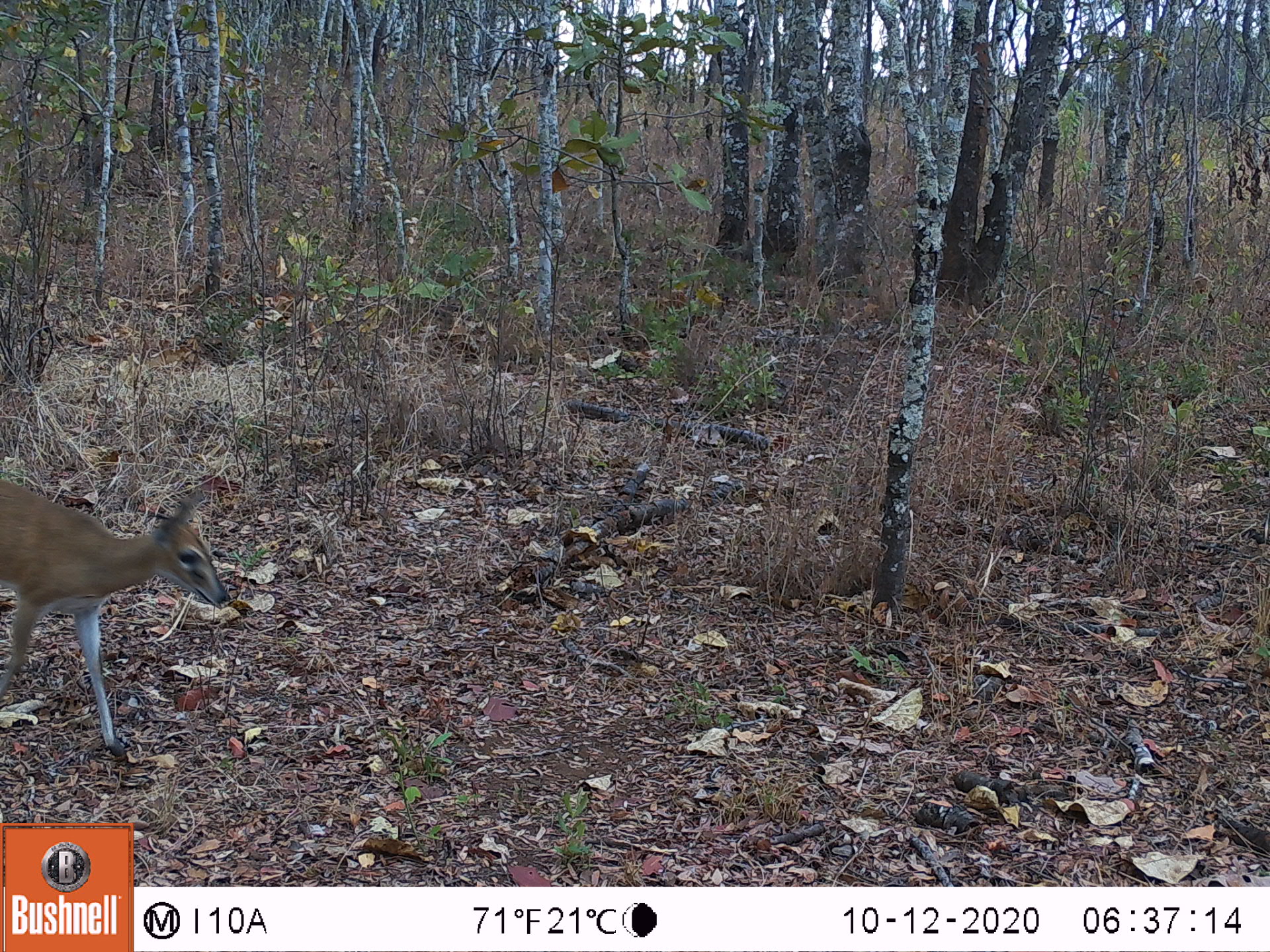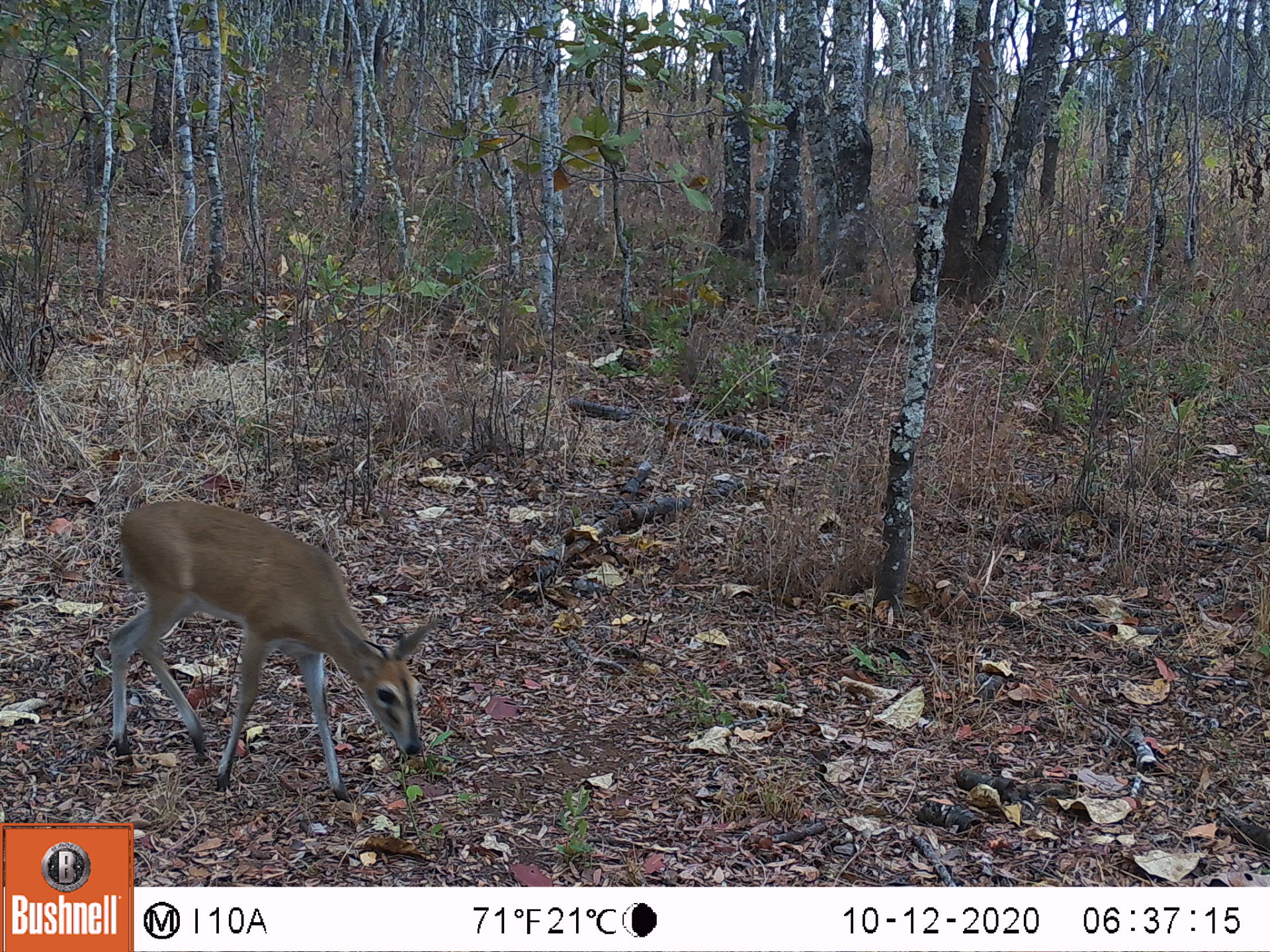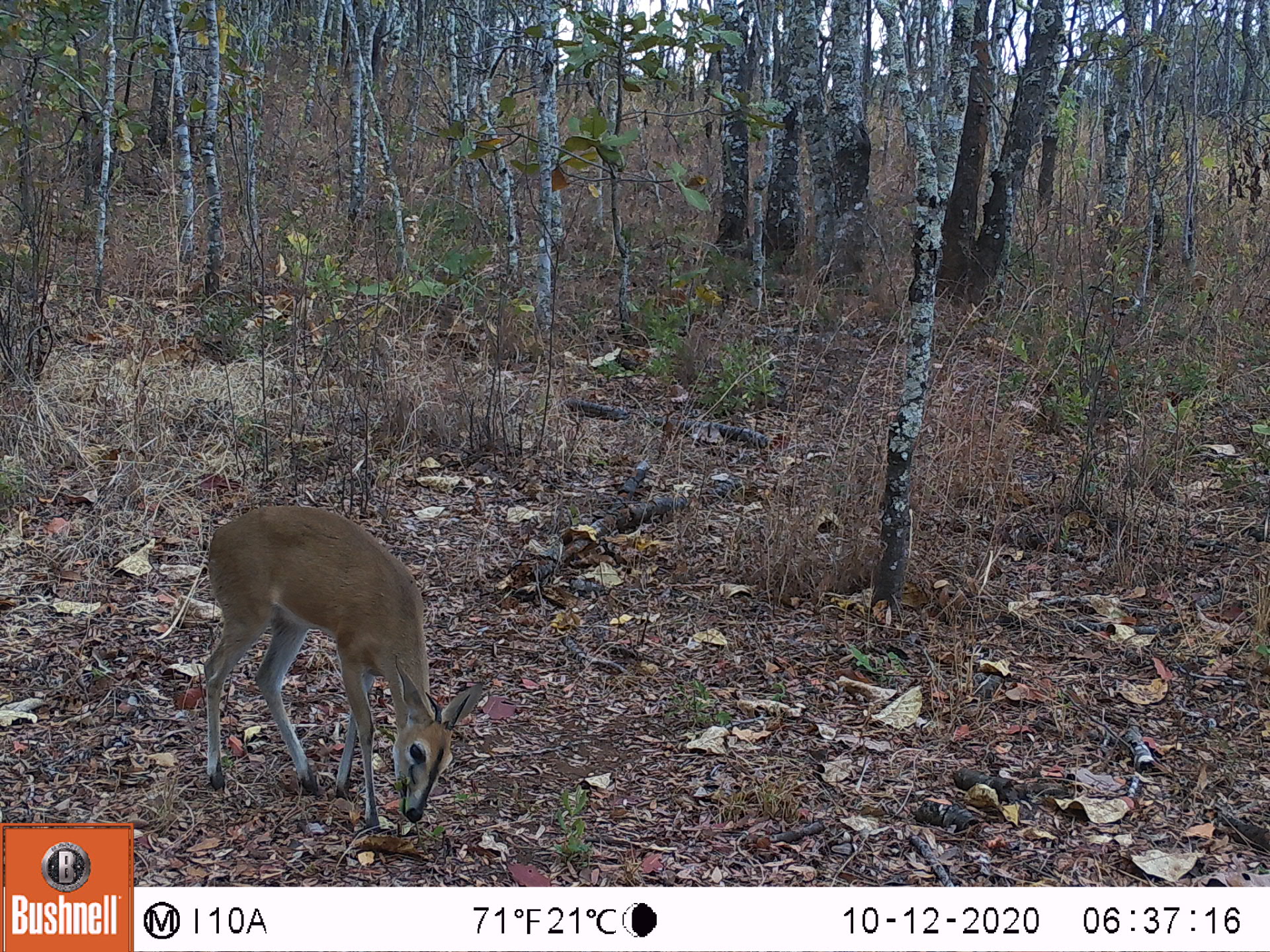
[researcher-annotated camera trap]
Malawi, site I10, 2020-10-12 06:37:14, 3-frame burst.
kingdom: Animalia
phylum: Chordata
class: Mammalia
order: Artiodactyla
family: Bovidae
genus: Sylvicapra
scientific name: Sylvicapra grimmia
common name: common duiker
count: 1